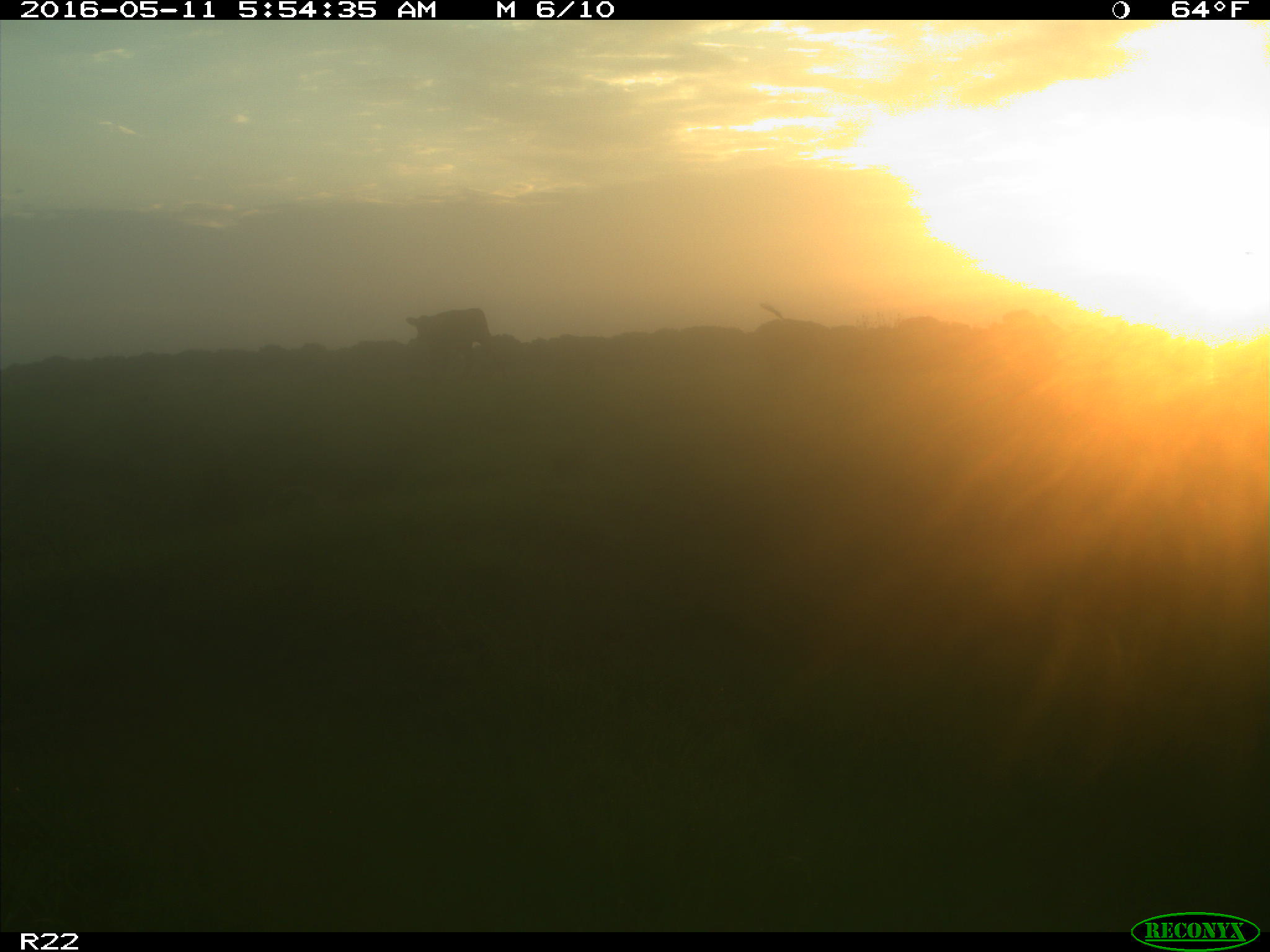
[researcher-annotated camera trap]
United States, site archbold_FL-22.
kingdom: Animalia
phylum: Chordata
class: Mammalia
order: Artiodactyla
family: Bovidae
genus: Bos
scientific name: Bos taurus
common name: domestic cow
Bos taurus (domestic cow).